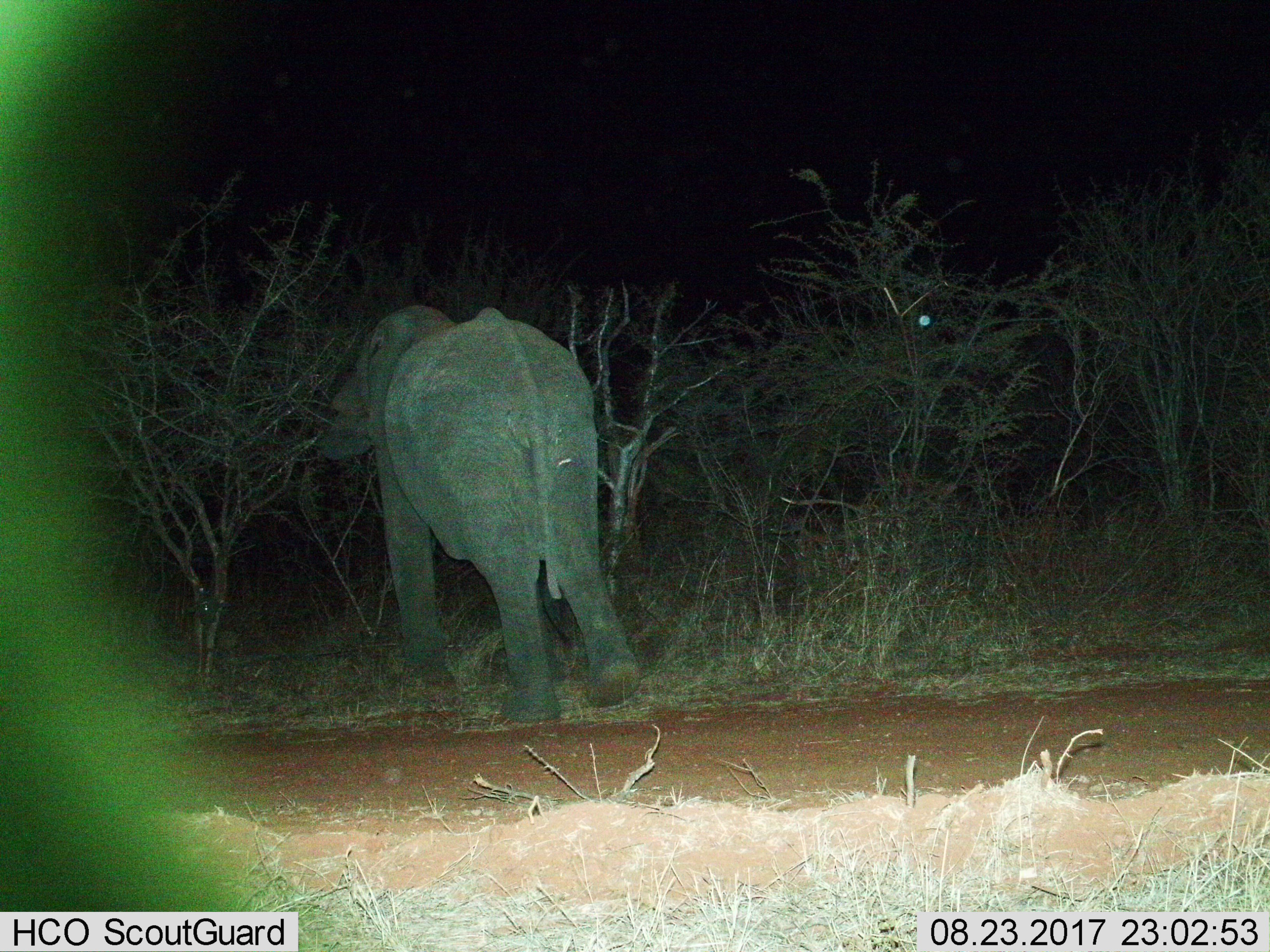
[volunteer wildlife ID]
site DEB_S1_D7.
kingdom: Animalia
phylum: Chordata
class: Mammalia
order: Proboscidea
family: Elephantidae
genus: Loxodonta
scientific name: Loxodonta africana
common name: african bush elephant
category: elephant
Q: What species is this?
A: Elephant (african bush elephant) (Loxodonta africana).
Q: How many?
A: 1.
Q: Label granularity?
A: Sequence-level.